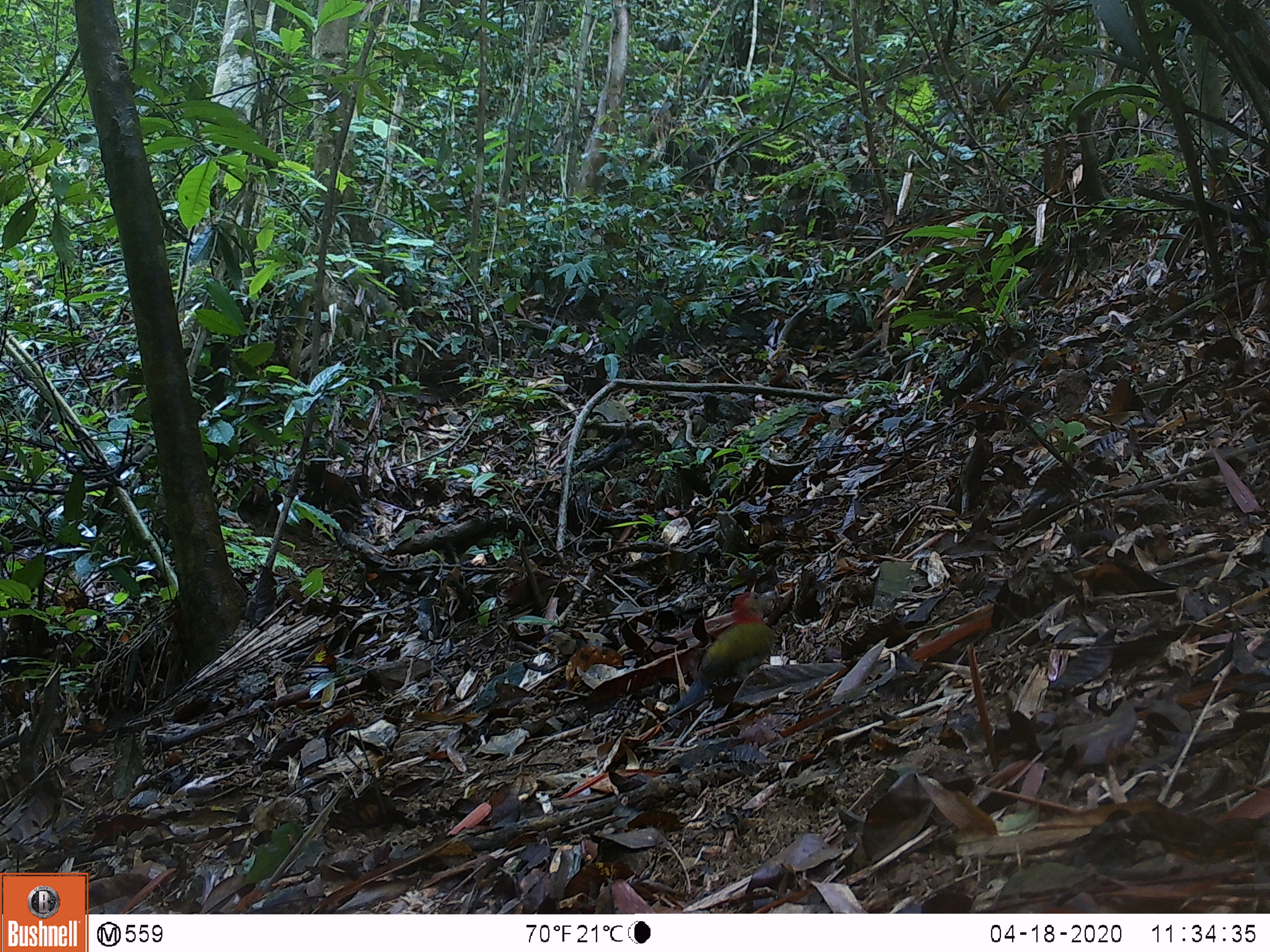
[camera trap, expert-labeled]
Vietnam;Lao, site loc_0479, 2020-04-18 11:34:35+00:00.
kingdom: Animalia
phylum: Chordata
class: Aves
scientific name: Aves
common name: bird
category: unidentified bird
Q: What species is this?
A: Unidentified bird (bird) (Aves).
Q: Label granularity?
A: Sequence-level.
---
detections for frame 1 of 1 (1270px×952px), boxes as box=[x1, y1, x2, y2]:
unidentified bird: box=[664, 589, 780, 715]